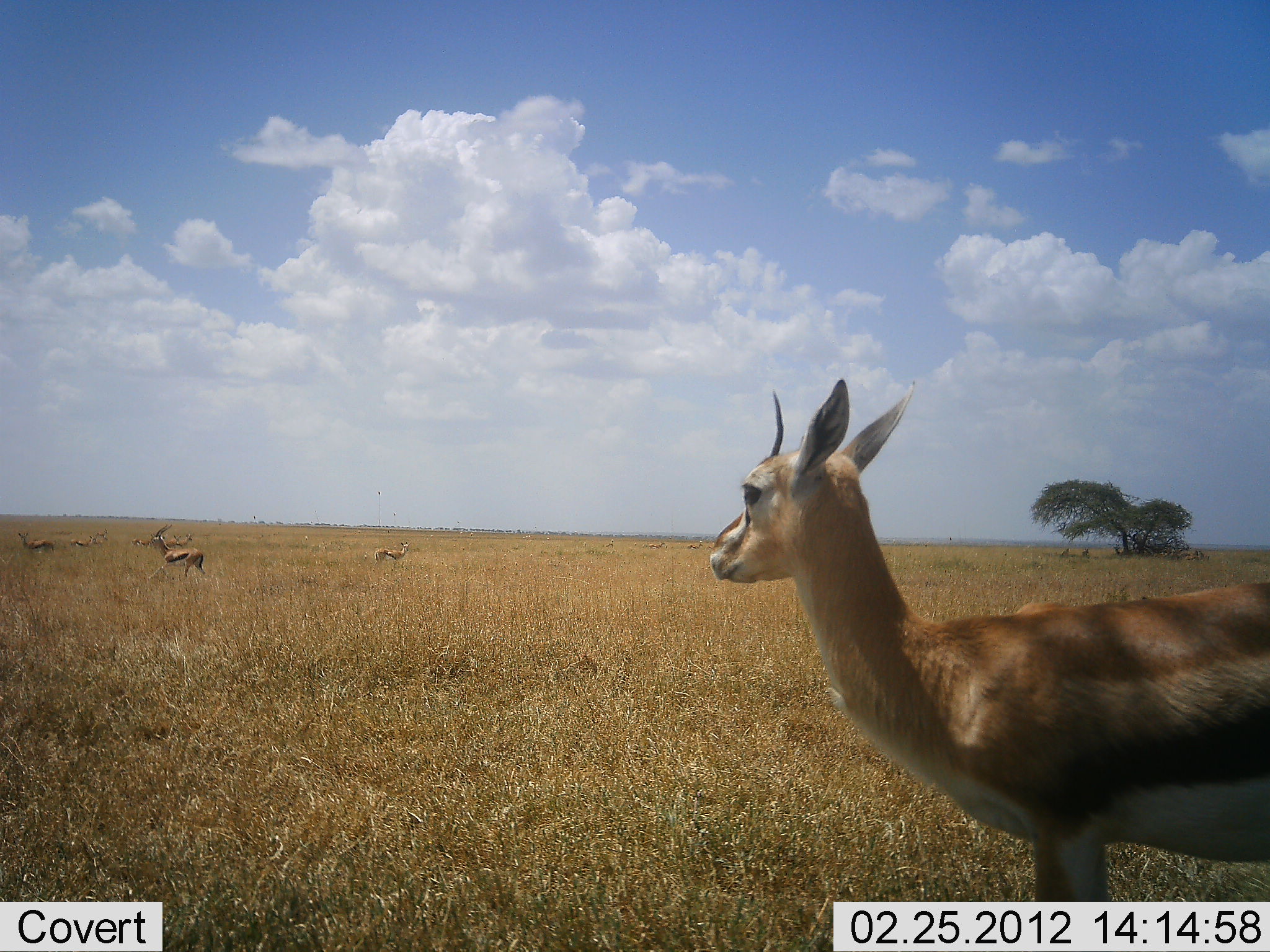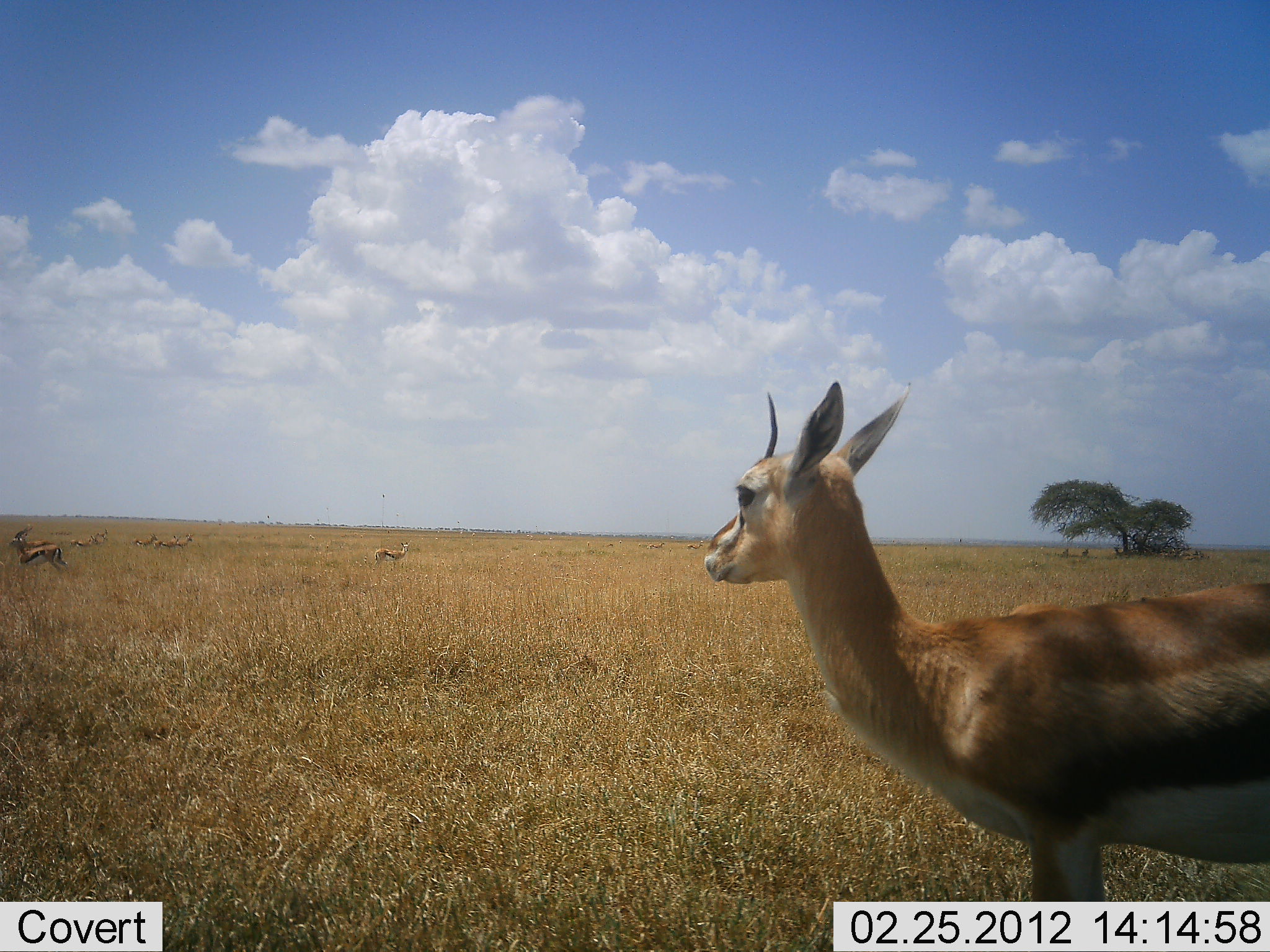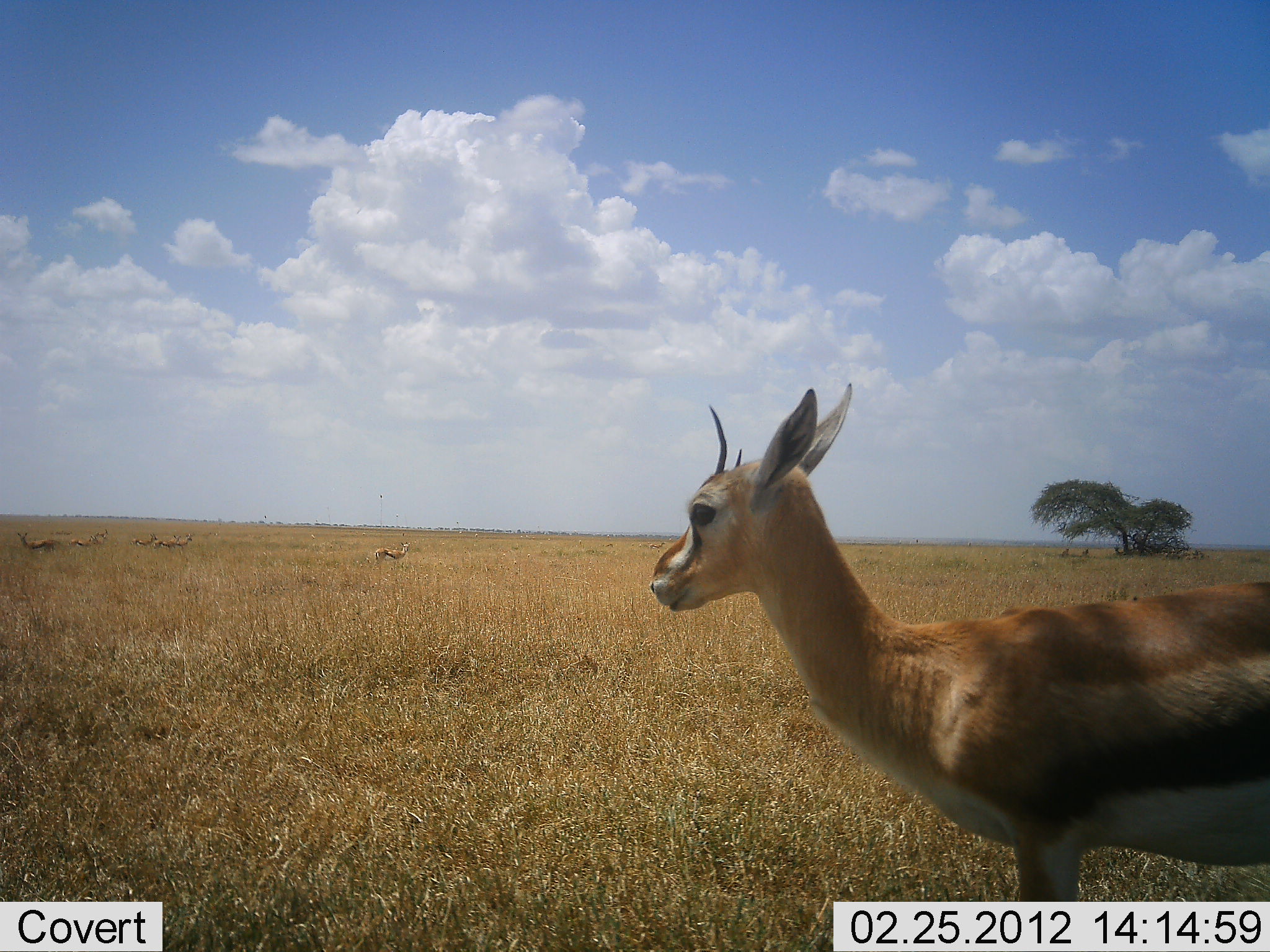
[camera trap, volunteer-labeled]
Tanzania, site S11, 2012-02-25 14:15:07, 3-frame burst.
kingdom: Animalia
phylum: Chordata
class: Mammalia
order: Artiodactyla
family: Bovidae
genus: Eudorcas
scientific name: Eudorcas thomsonii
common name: thomson's gazelle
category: gazellethomsons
Gazellethomsons (thomson's gazelle) (Eudorcas thomsonii), count 7. Behavior (volunteer vote fractions): standing 96%, resting 0%, moving 75%, interacting 0%. Young present (vote fraction): 4%. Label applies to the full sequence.